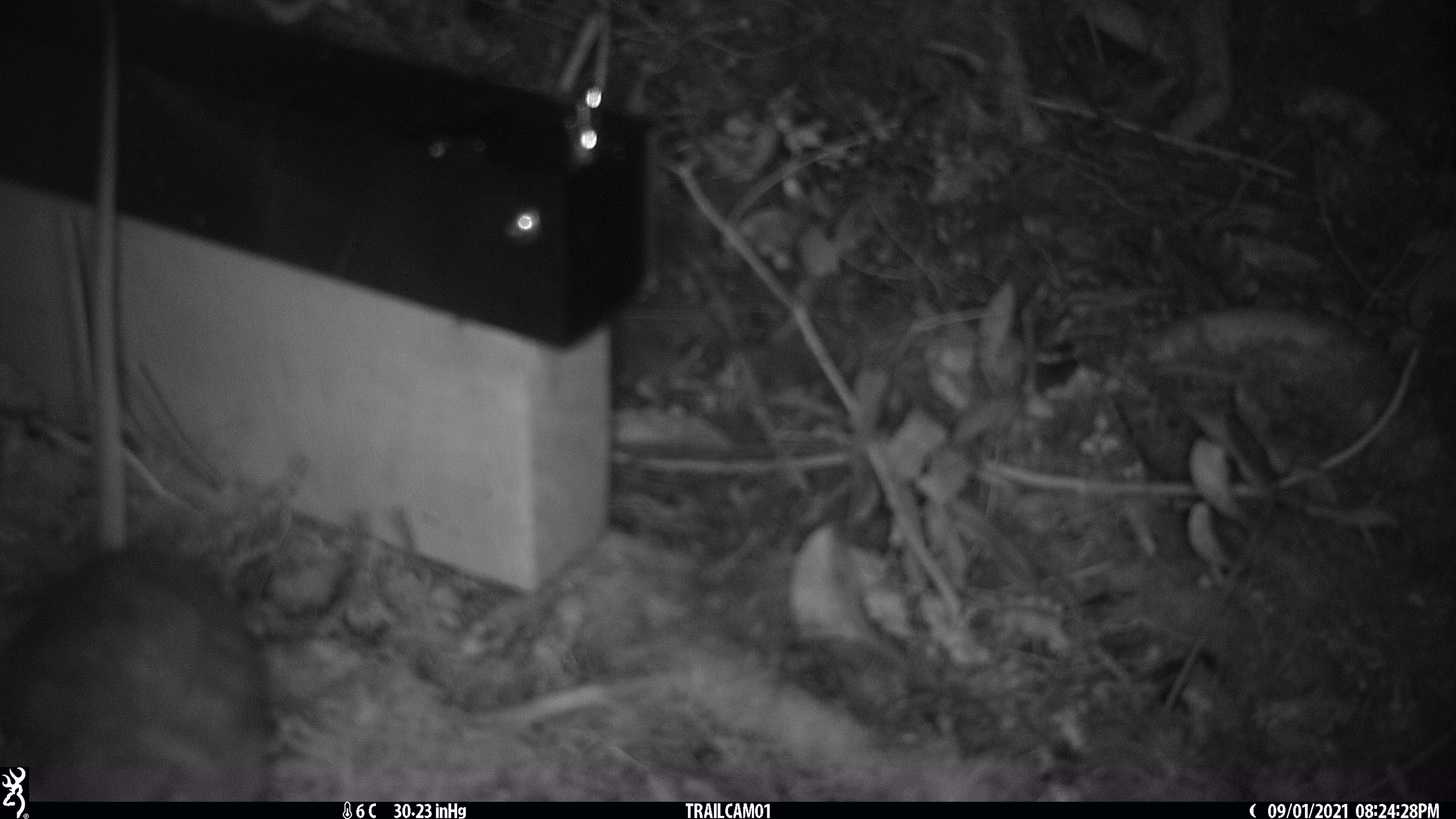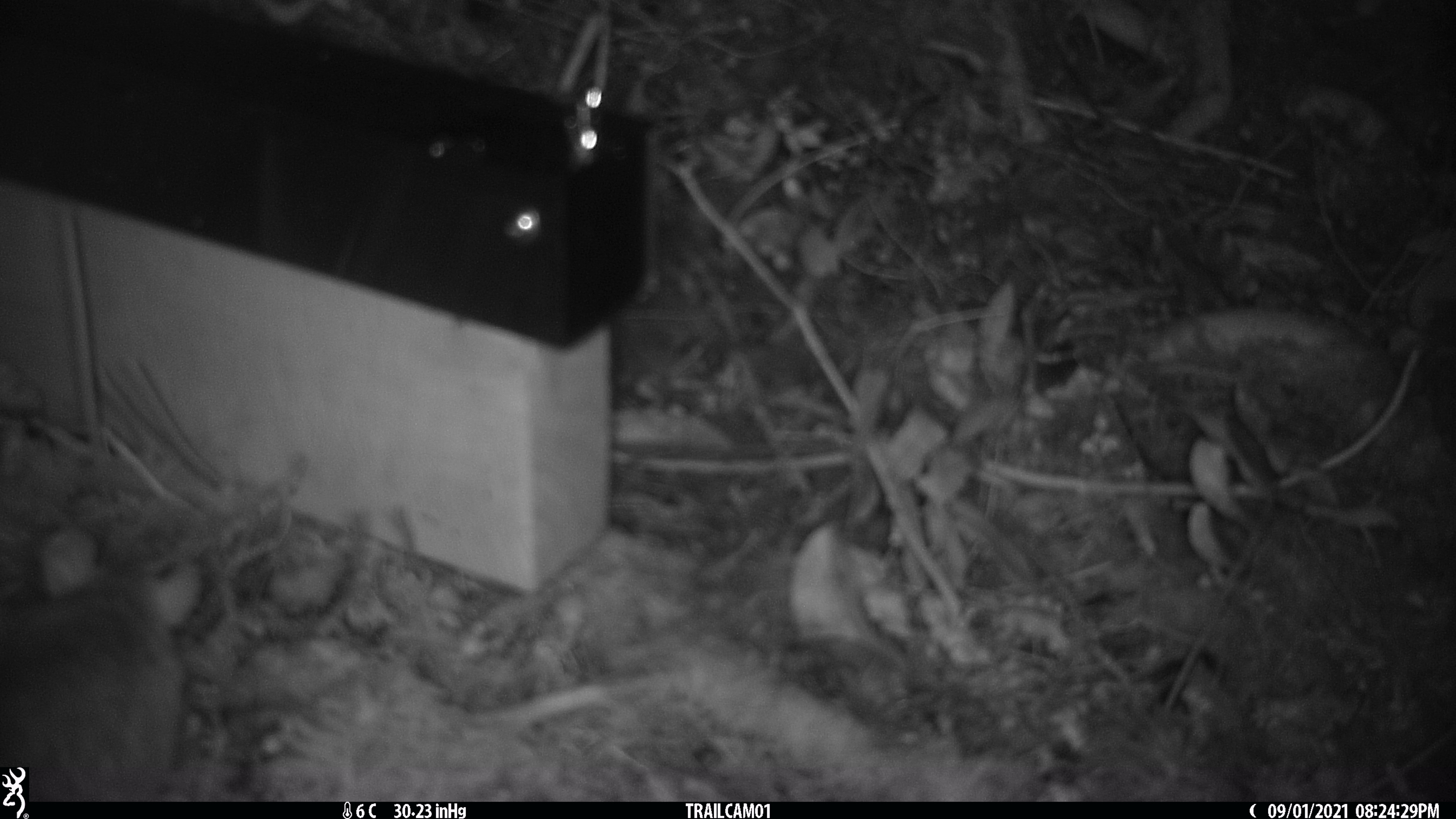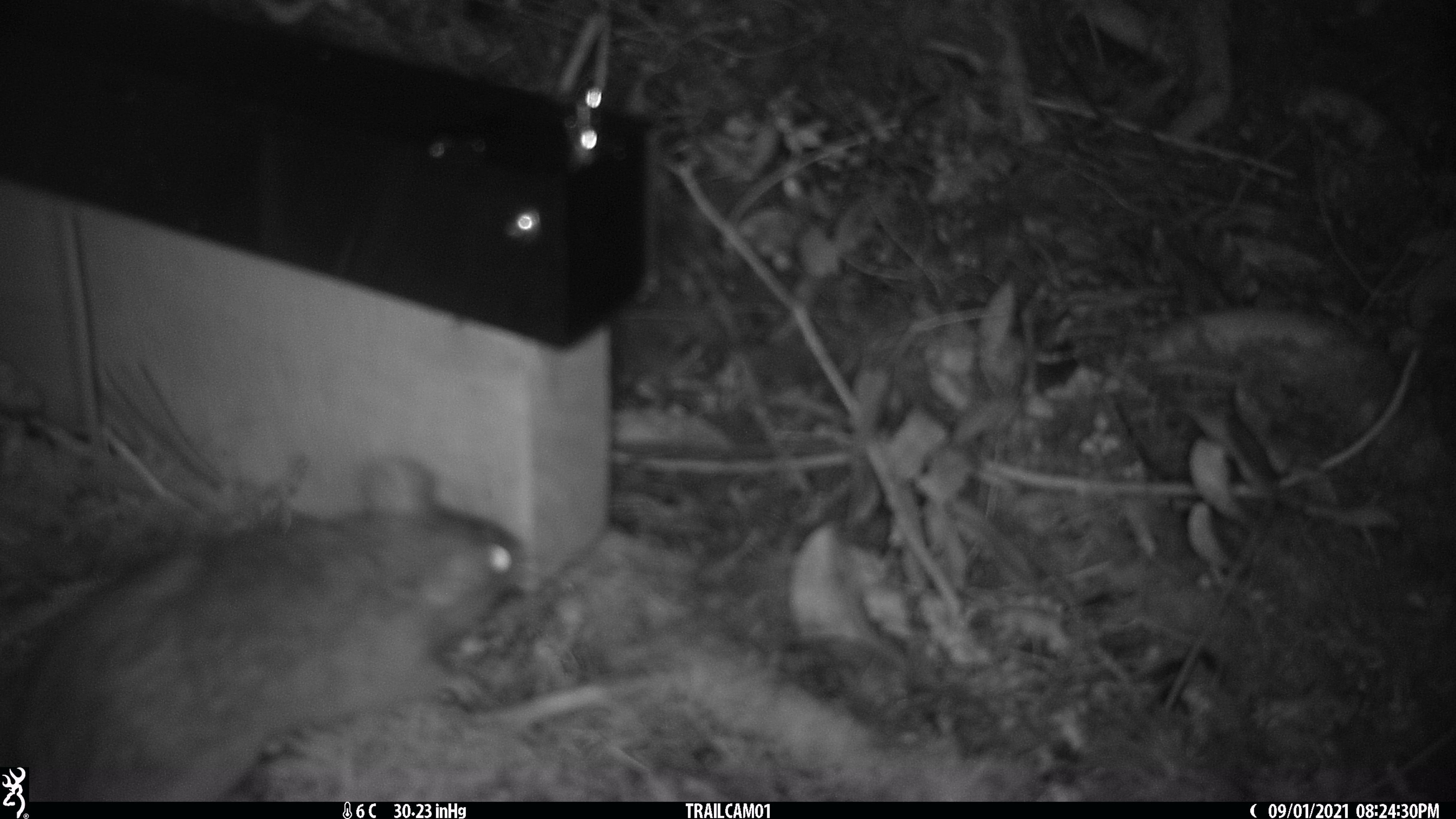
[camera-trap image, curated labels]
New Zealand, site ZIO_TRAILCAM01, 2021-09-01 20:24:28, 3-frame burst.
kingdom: Animalia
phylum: Chordata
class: Mammalia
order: Rodentia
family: Muridae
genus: Rattus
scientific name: Rattus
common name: rat